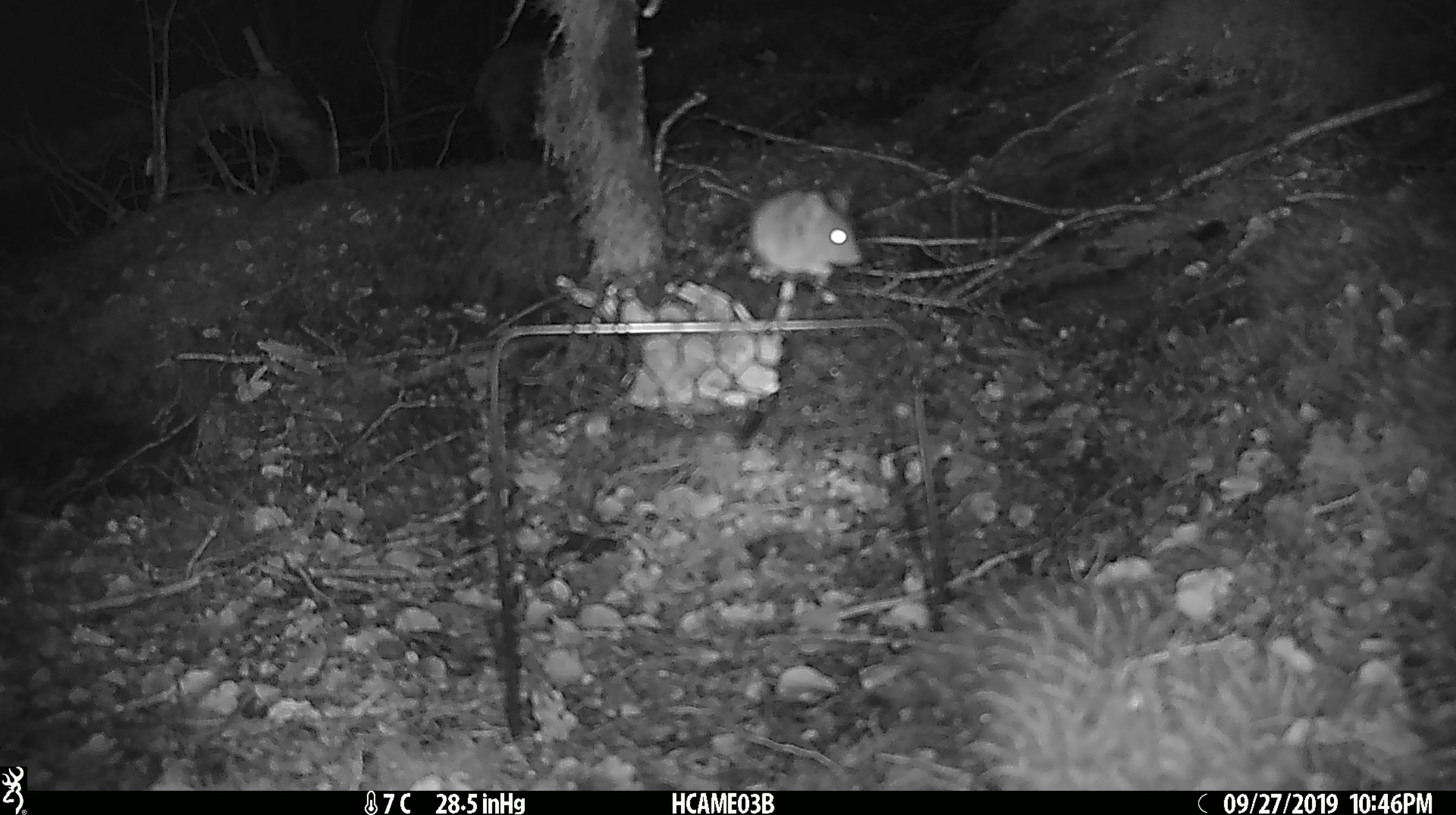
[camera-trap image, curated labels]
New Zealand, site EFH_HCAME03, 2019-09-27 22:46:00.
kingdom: Animalia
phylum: Chordata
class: Mammalia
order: Rodentia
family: Muridae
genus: Mus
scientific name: Mus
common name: mouse